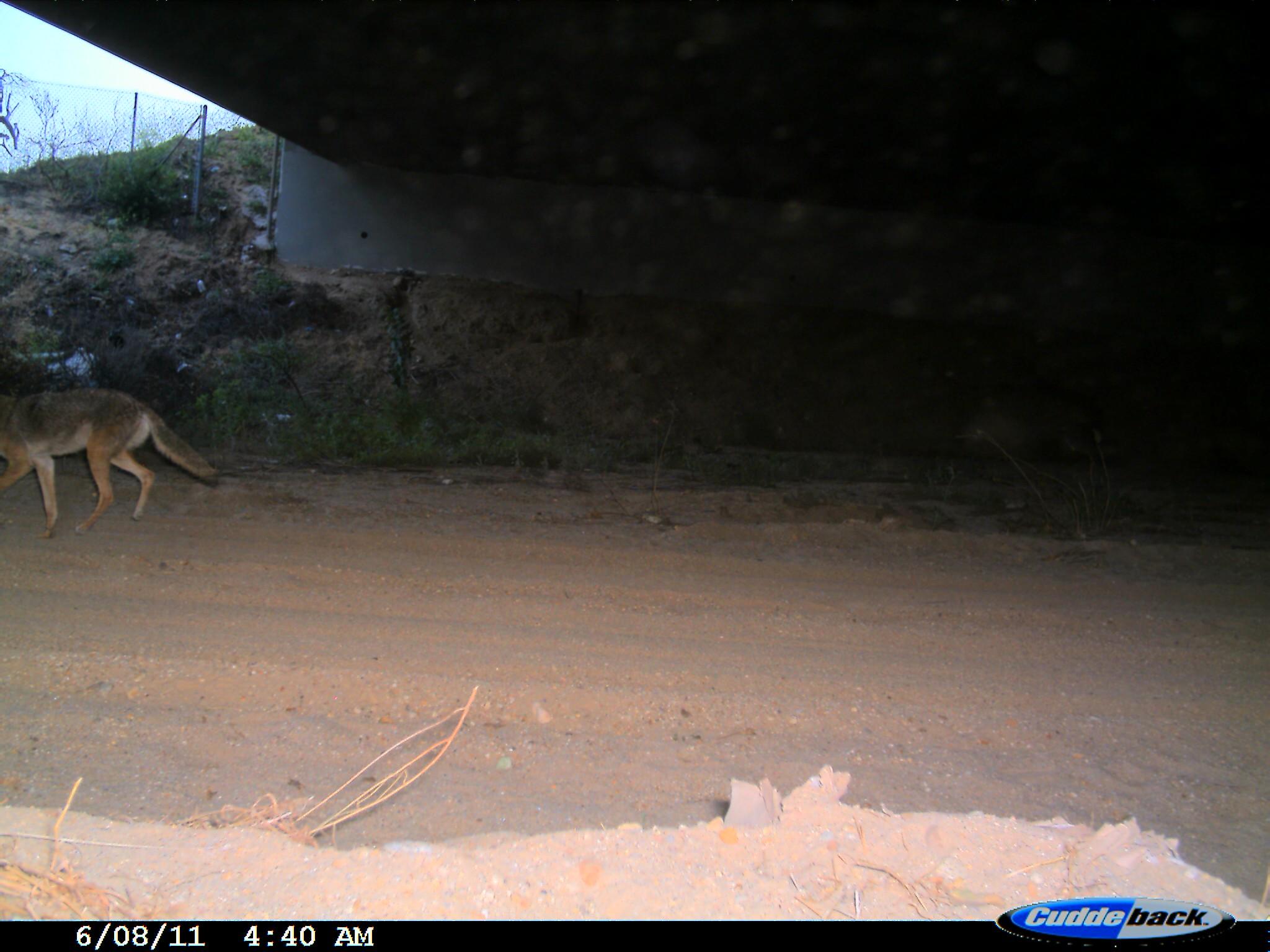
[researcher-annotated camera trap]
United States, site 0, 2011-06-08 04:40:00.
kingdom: Animalia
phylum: Chordata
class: Mammalia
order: Carnivora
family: Canidae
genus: Canis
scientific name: Canis latrans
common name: coyote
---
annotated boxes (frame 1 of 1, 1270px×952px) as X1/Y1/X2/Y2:
coyote: 11/367/237/533